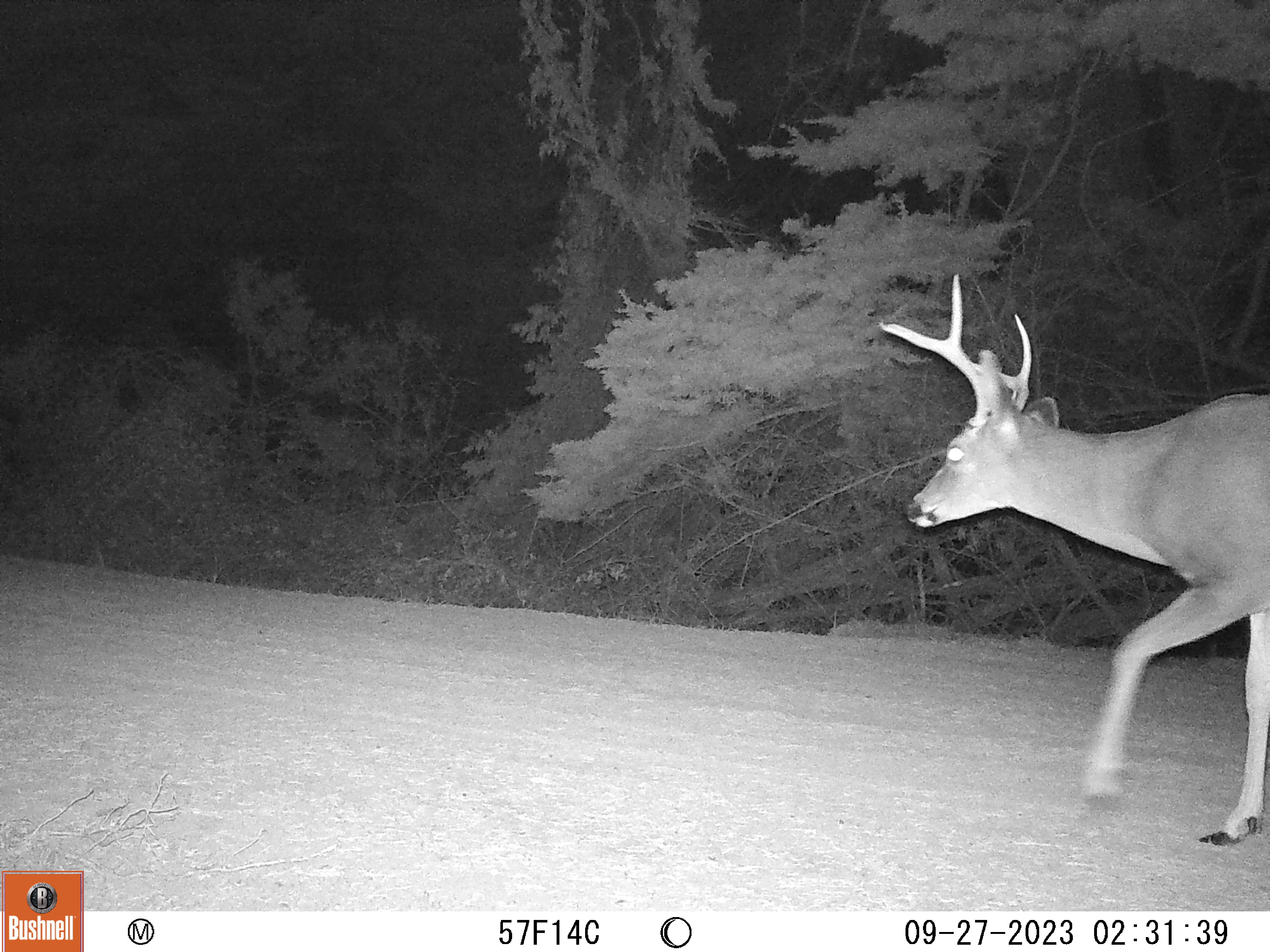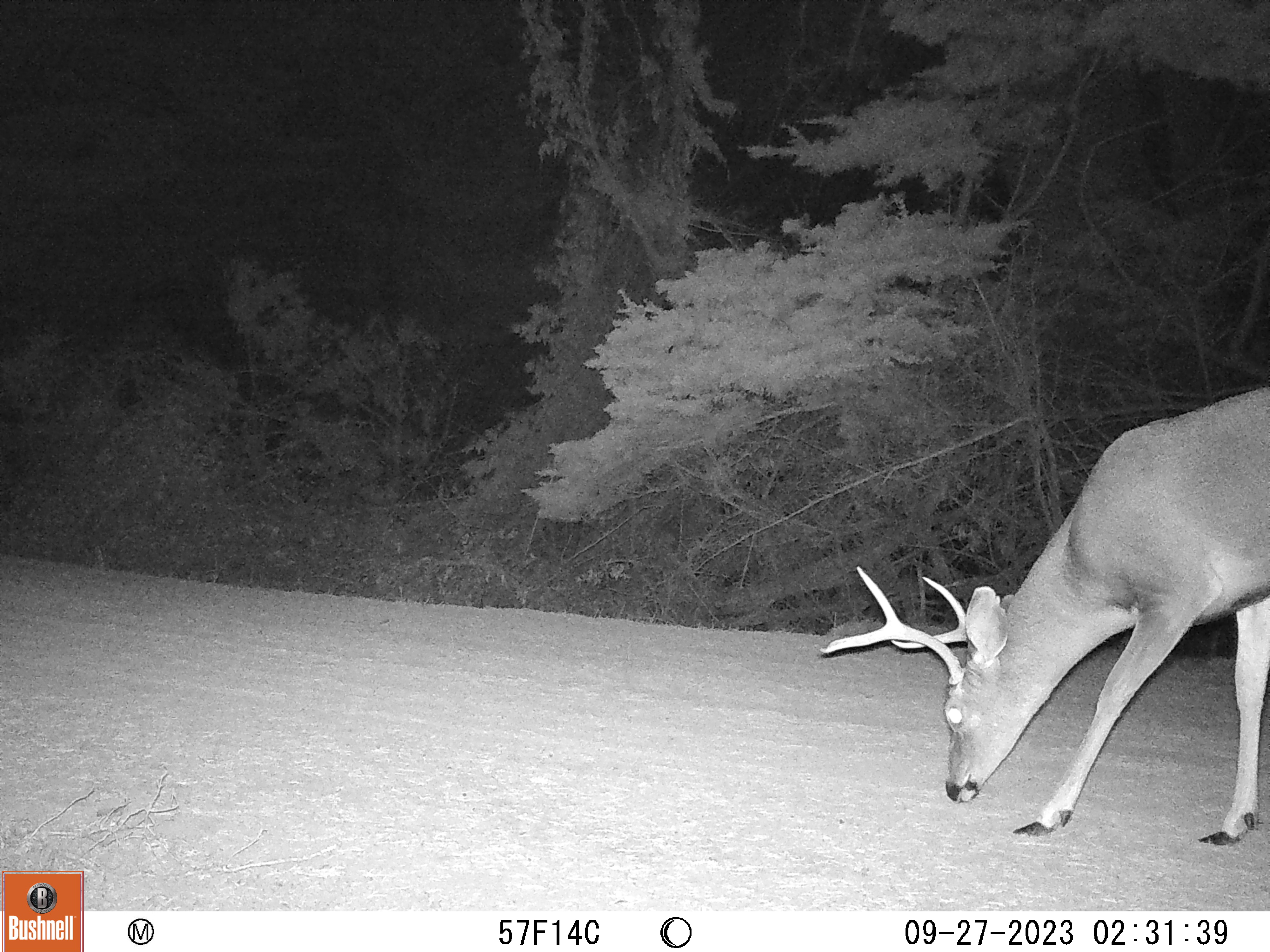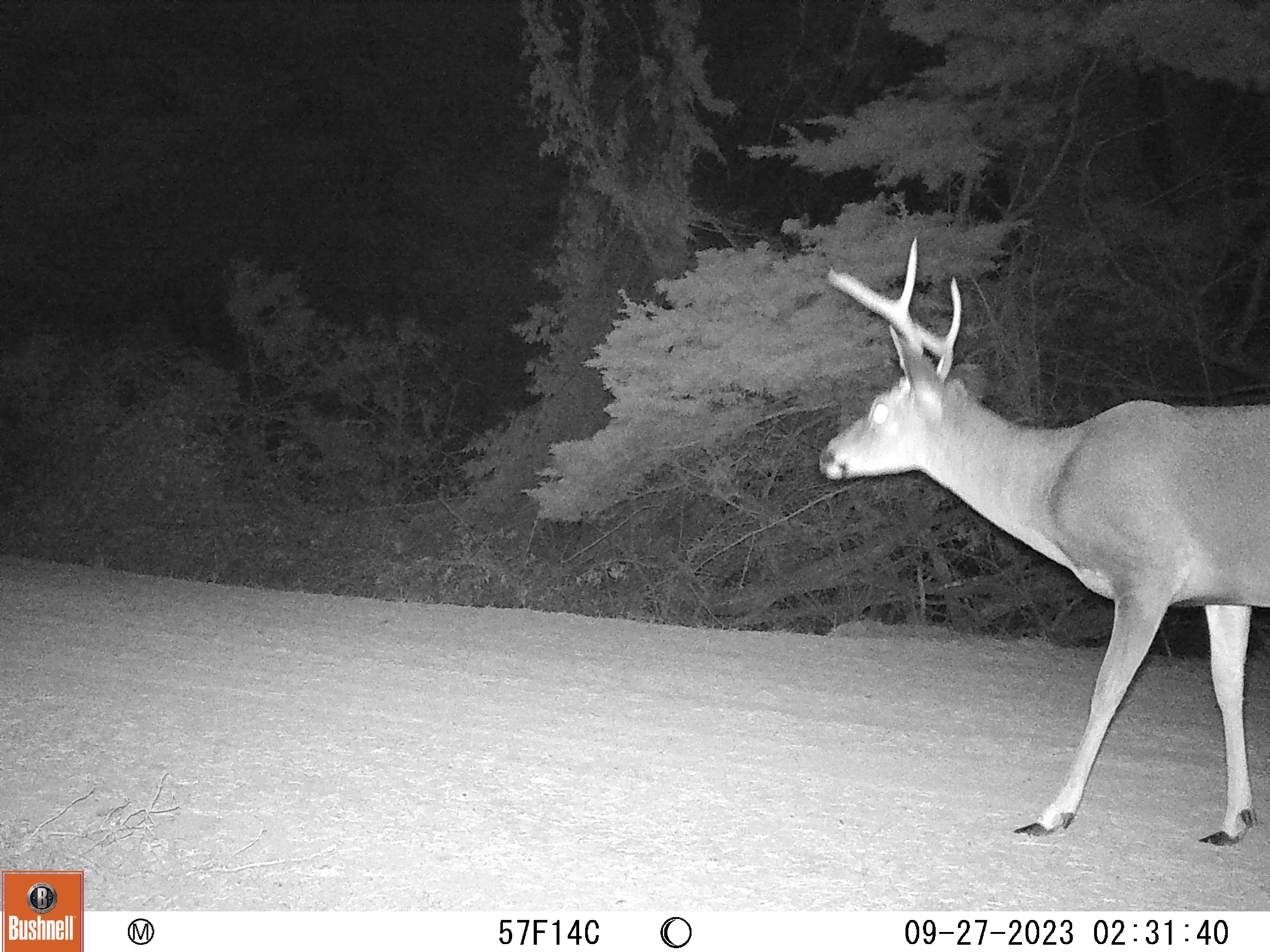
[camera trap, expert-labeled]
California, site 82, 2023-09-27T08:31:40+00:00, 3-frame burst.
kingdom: Animalia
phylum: Chordata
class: Mammalia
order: Artiodactyla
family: Cervidae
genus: Odocoileus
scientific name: Odocoileus hemionus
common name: mule deer